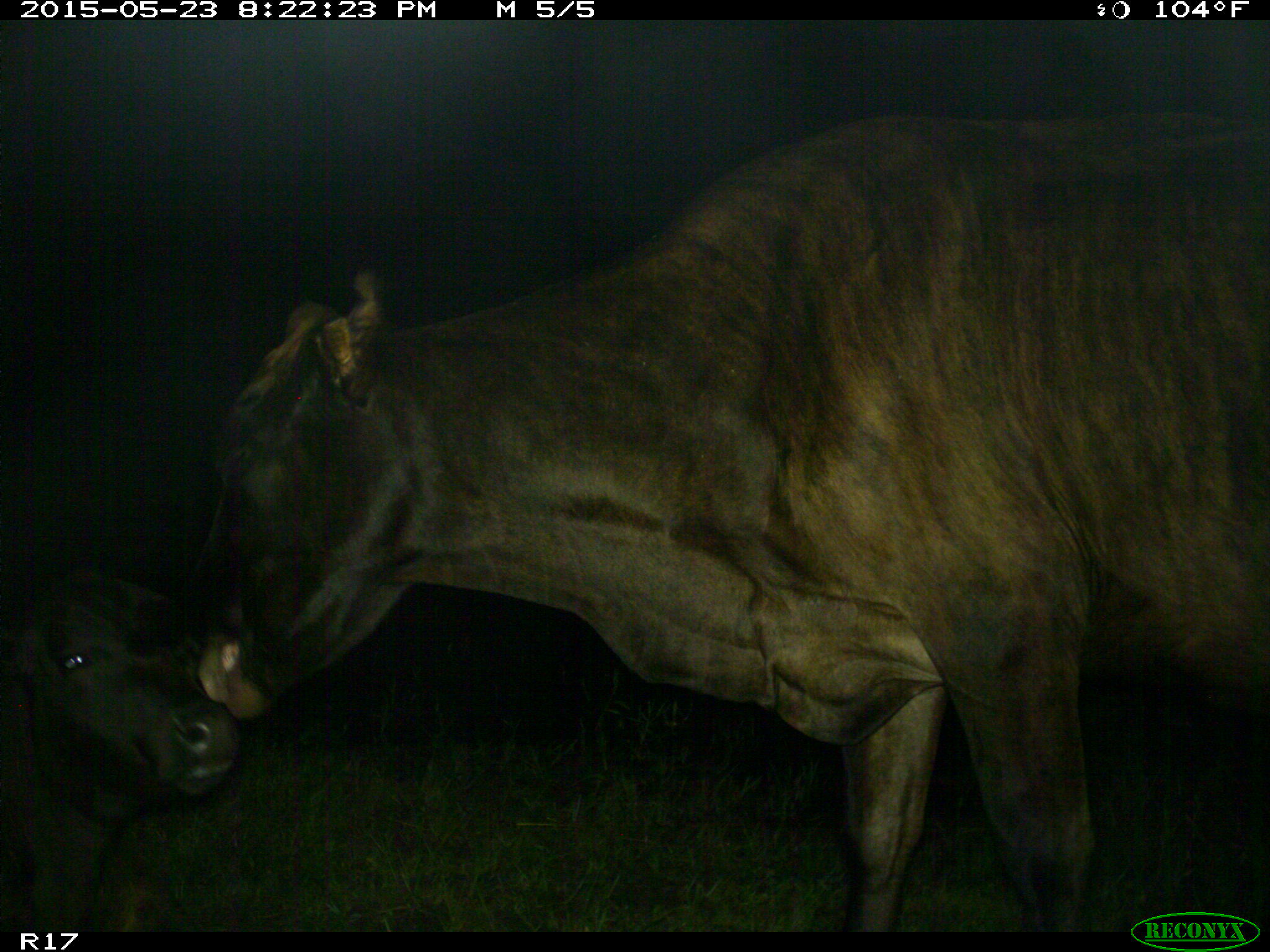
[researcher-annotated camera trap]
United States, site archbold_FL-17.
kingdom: Animalia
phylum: Chordata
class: Mammalia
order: Artiodactyla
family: Bovidae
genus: Bos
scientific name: Bos taurus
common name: domestic cow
Bos taurus (domestic cow).